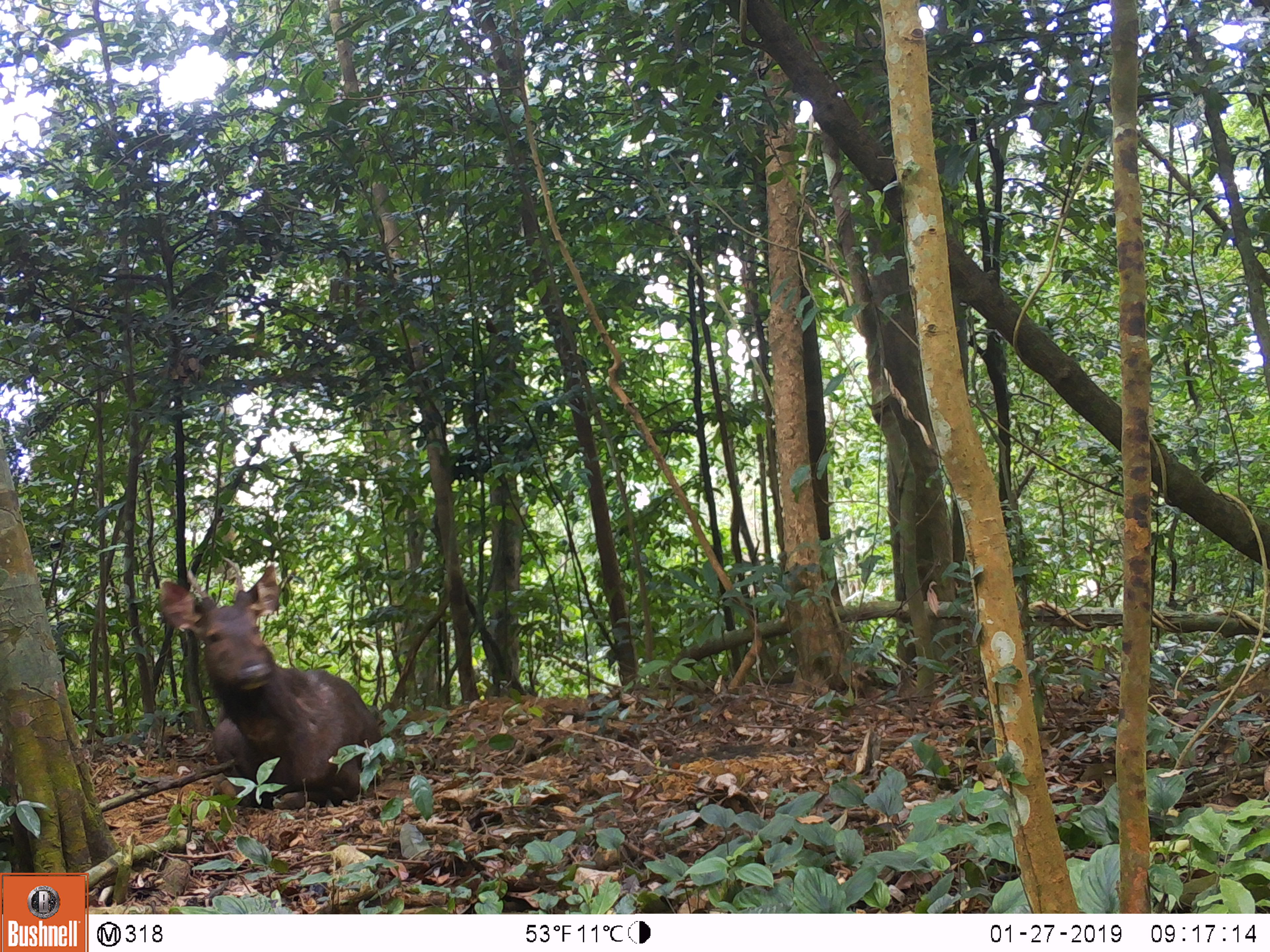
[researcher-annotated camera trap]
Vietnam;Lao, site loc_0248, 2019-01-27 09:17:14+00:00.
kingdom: Animalia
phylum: Chordata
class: Mammalia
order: Artiodactyla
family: Cervidae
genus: Rusa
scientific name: Rusa unicolor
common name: sambar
Sambar (Rusa unicolor). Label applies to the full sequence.